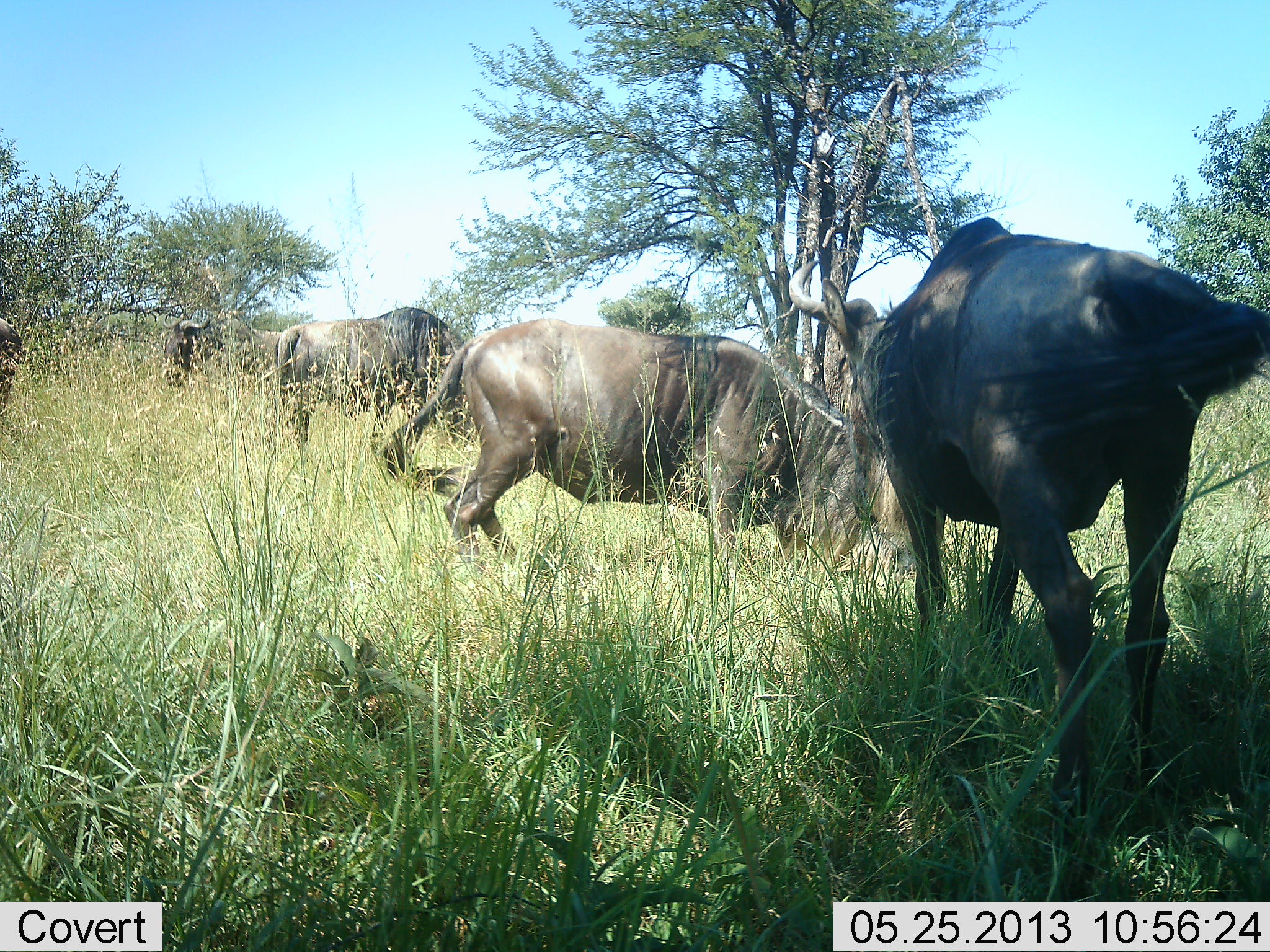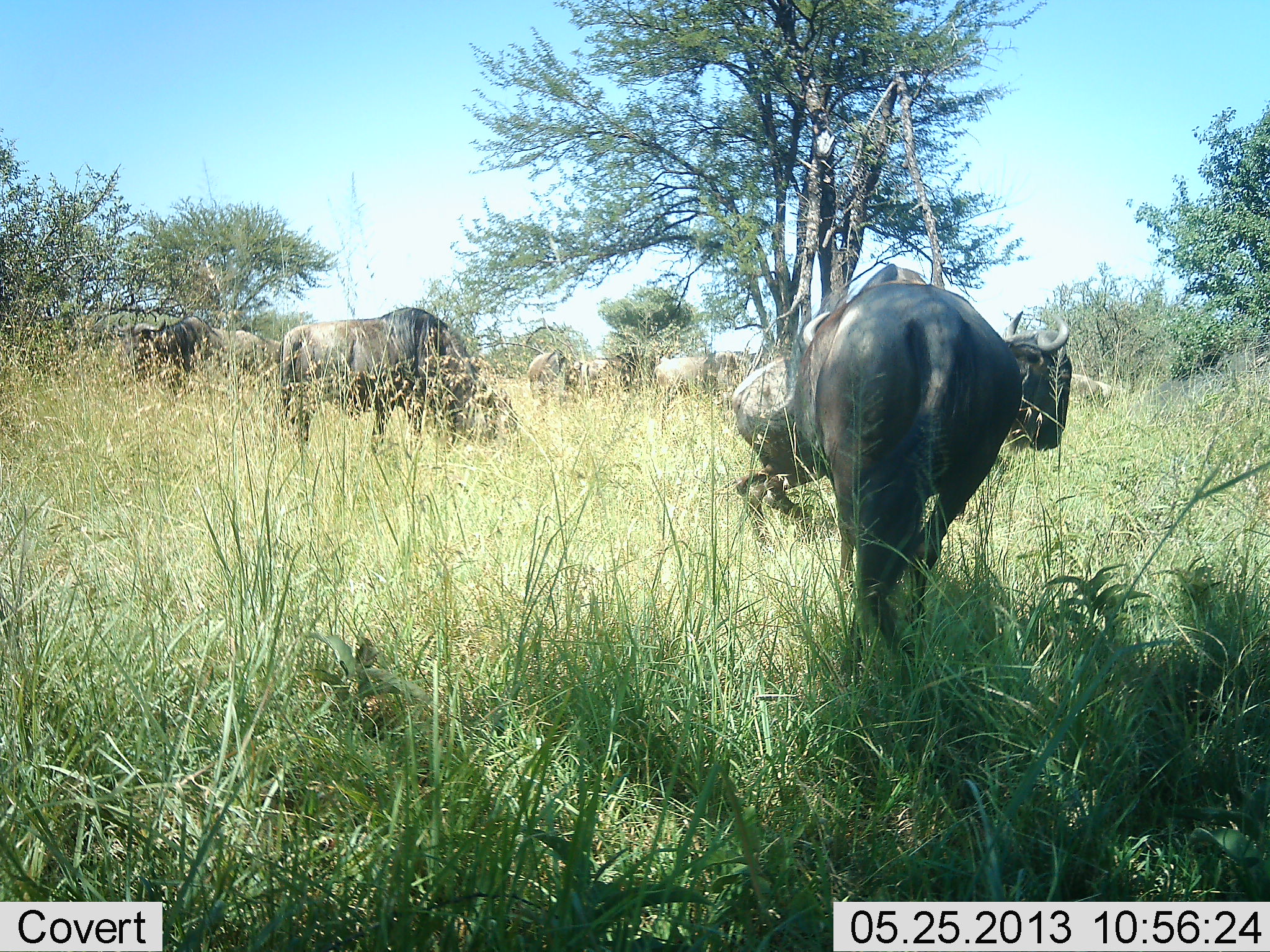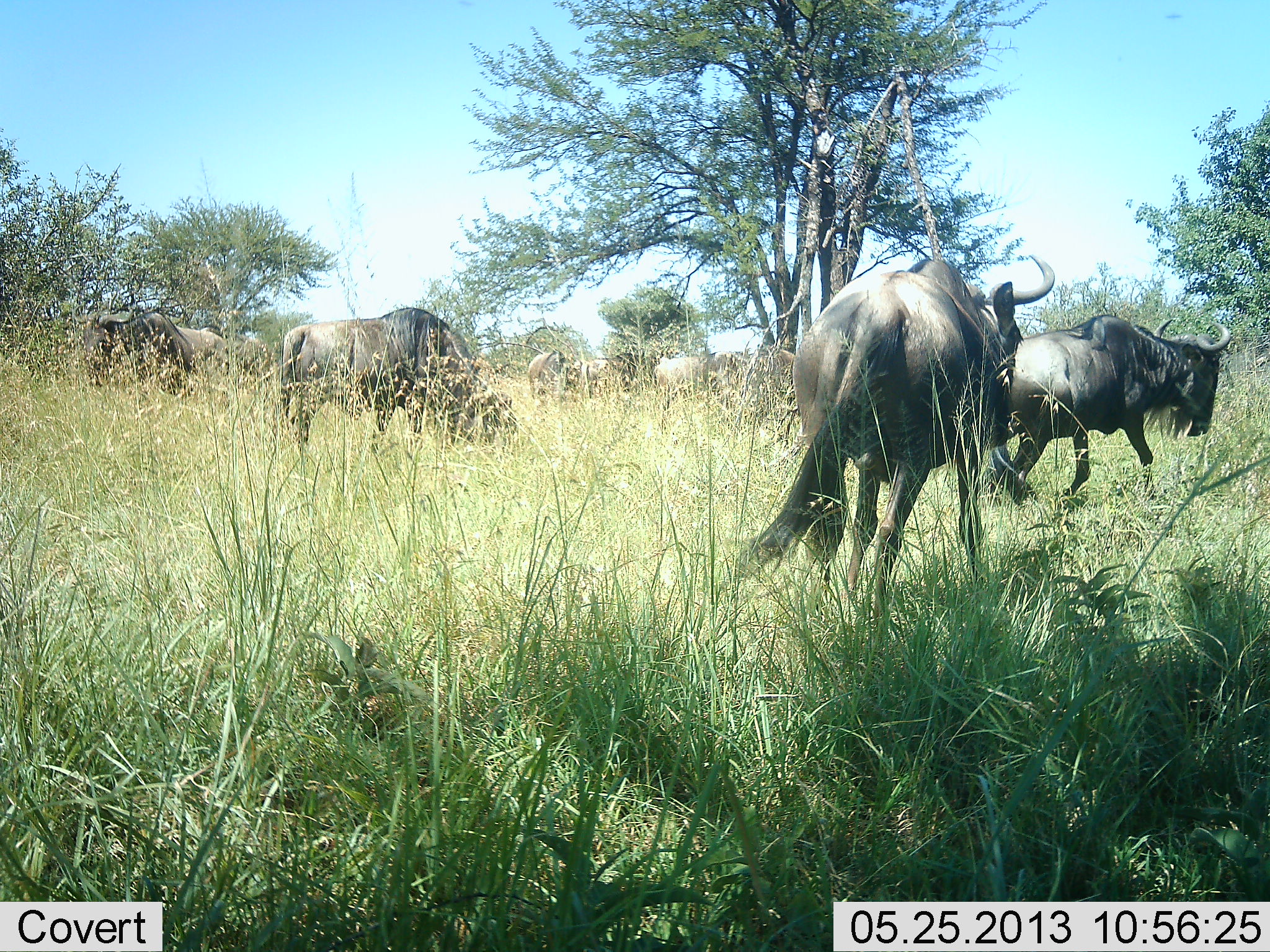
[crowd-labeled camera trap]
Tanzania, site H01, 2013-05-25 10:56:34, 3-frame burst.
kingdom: Animalia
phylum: Chordata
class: Mammalia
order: Artiodactyla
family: Bovidae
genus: Connochaetes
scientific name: Connochaetes taurinus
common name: blue wildebeest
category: wildebeest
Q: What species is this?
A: Wildebeest (blue wildebeest) (Connochaetes taurinus).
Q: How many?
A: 8.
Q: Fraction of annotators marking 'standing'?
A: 40%.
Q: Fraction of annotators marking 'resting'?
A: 0%.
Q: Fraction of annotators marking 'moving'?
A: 80%.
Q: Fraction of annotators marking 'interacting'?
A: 40%.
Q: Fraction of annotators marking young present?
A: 0%.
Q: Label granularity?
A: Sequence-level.